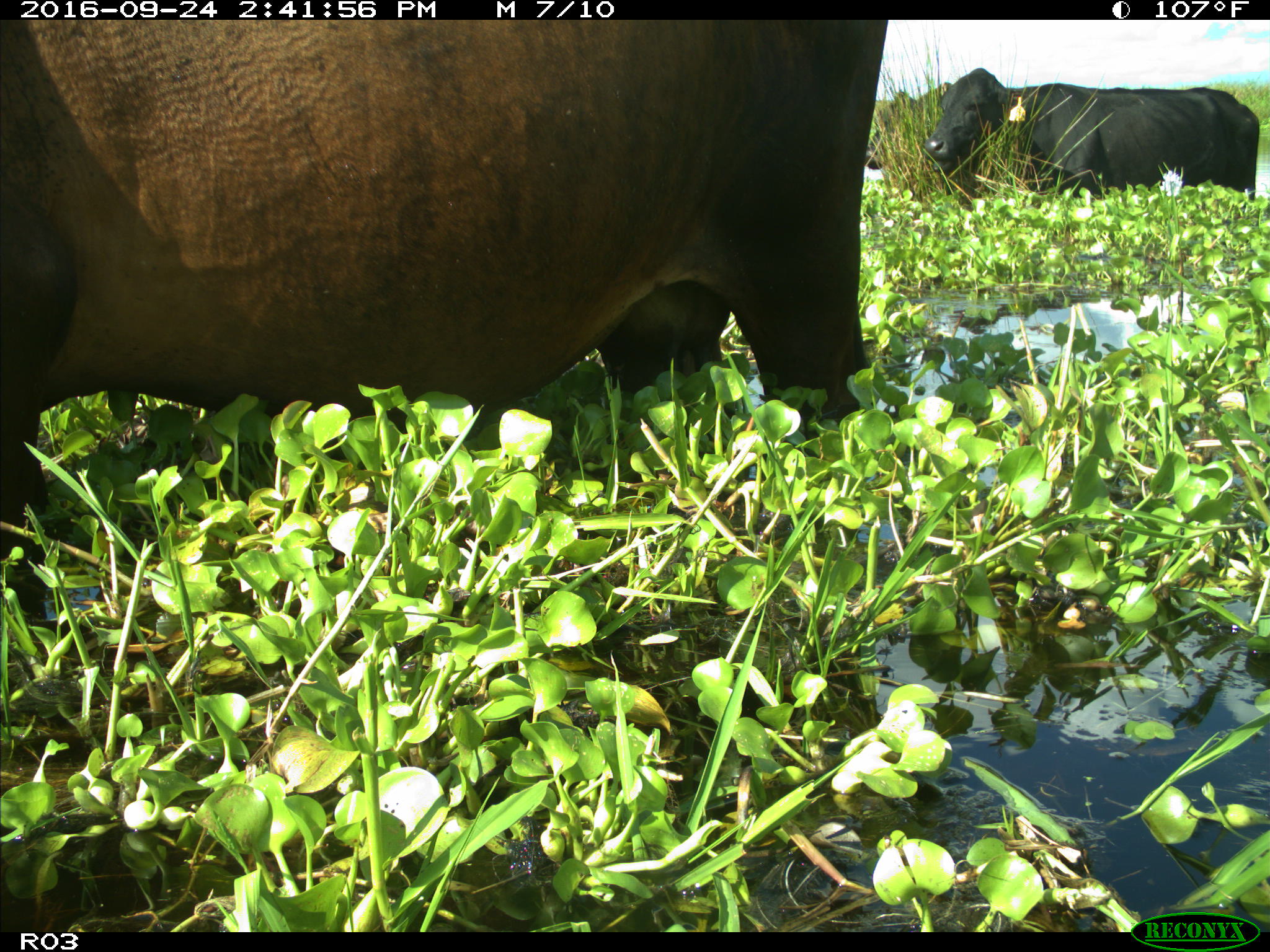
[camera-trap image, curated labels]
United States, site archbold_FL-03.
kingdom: Animalia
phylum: Chordata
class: Mammalia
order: Artiodactyla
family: Bovidae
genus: Bos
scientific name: Bos taurus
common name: domestic cow